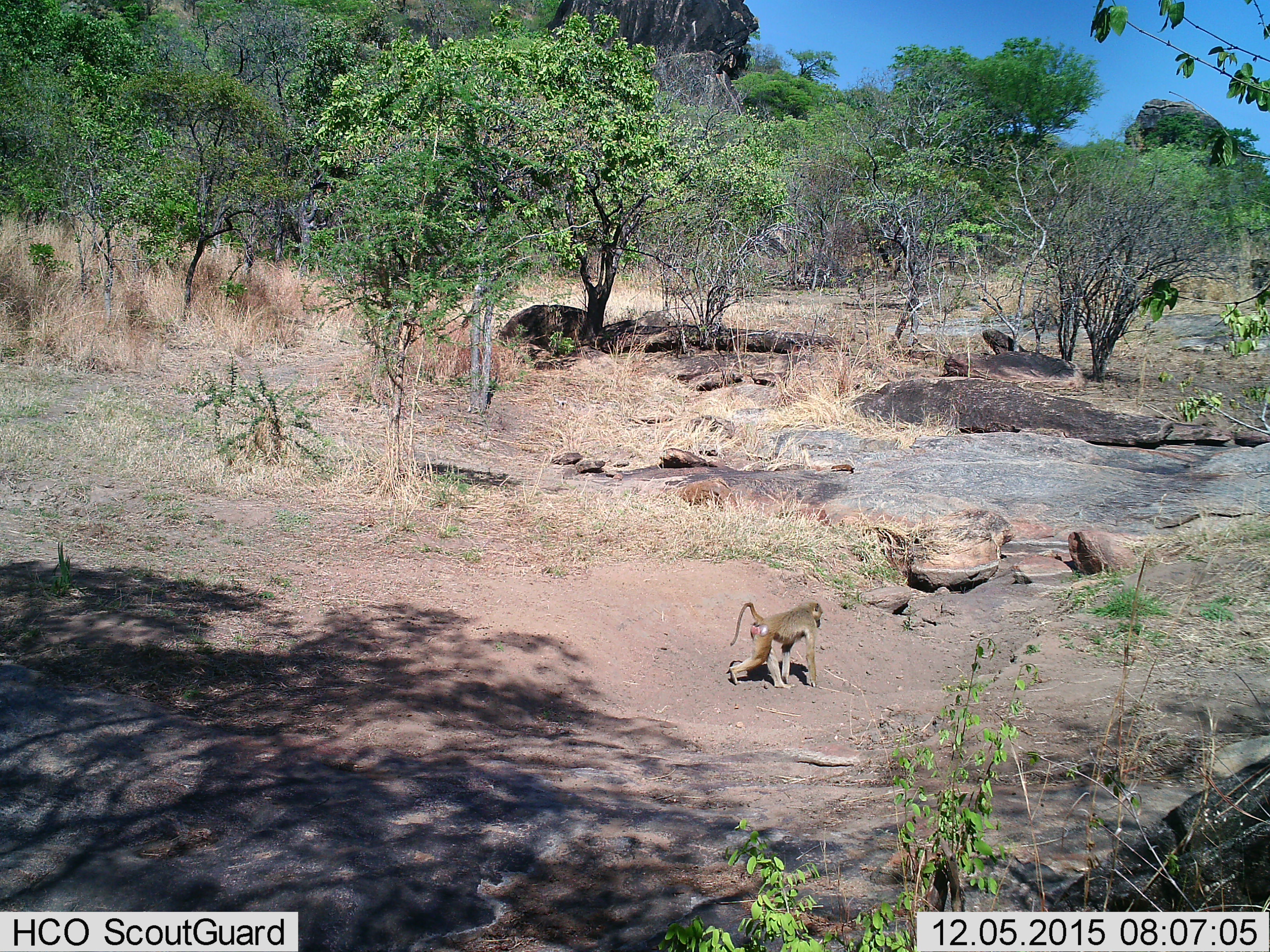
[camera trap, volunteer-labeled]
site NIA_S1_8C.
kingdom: Animalia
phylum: Chordata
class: Mammalia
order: Primates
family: Cercopithecidae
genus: Papio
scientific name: Papio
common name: baboon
Baboon (Papio), count 1. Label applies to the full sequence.